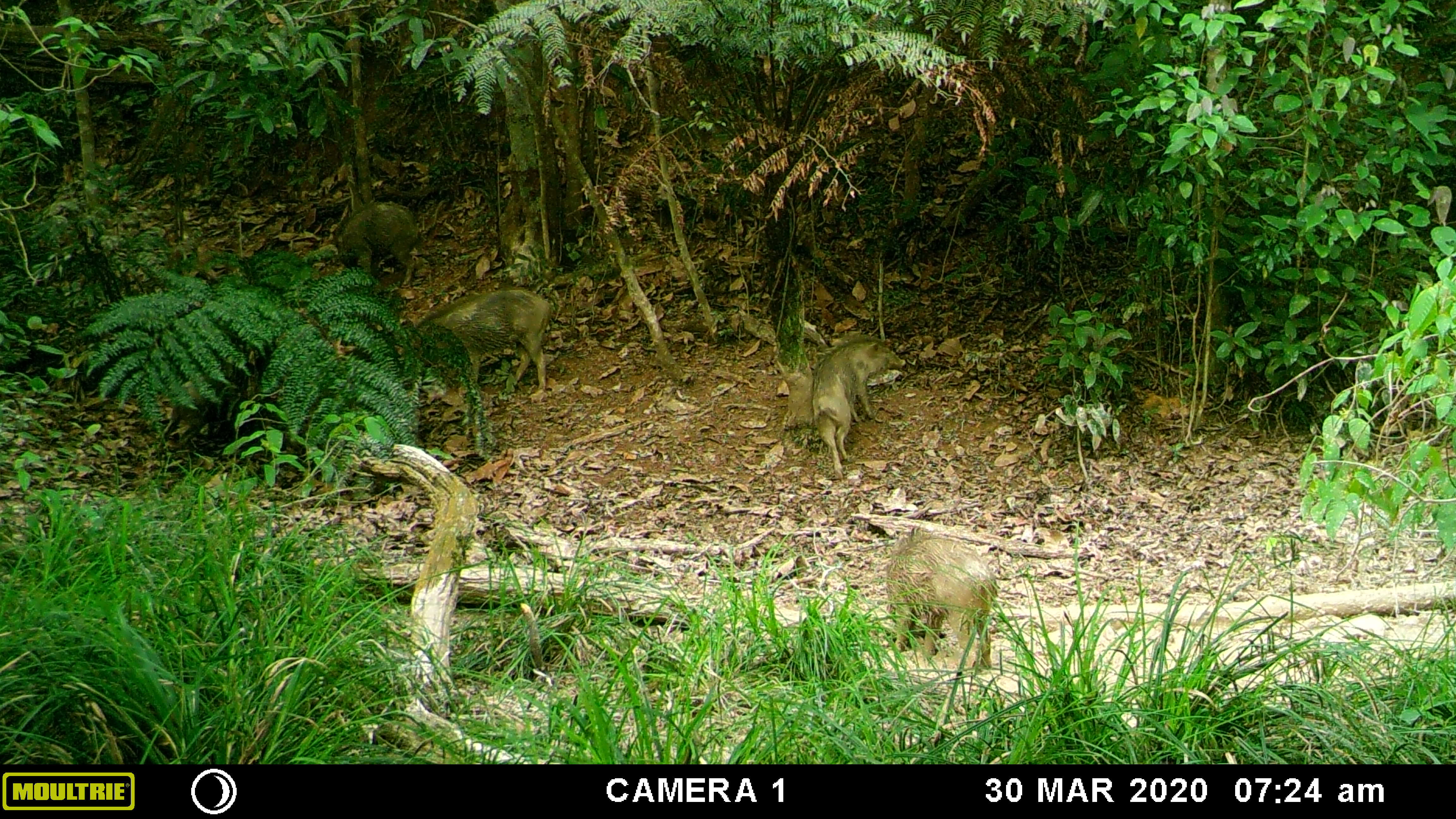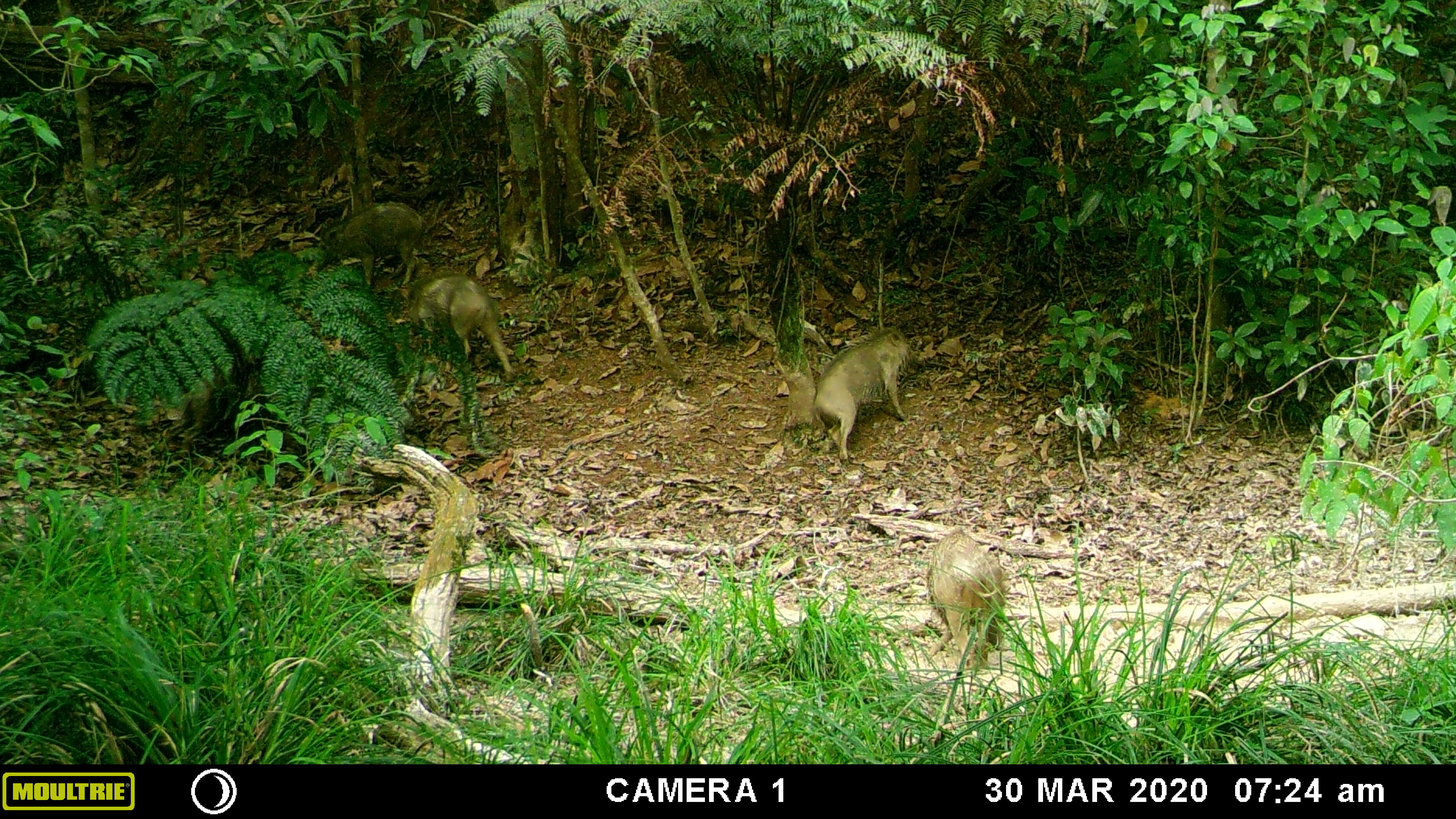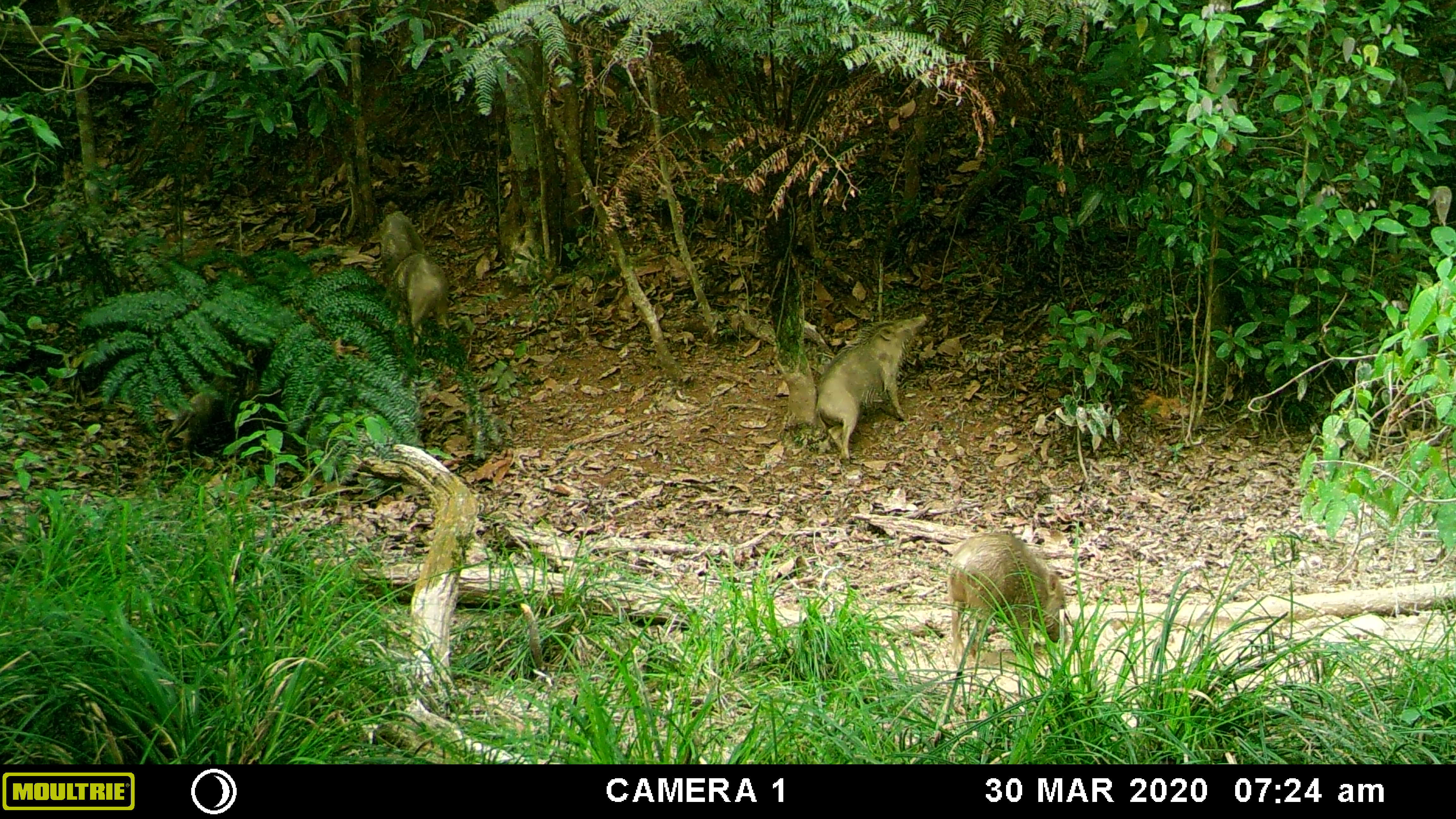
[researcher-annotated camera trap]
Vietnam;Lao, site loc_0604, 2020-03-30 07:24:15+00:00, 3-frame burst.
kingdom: Animalia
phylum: Chordata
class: Mammalia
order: Artiodactyla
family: Suidae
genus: Sus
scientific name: Sus scrofa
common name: eurasian wild pig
Eurasian wild pig (Sus scrofa). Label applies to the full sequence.